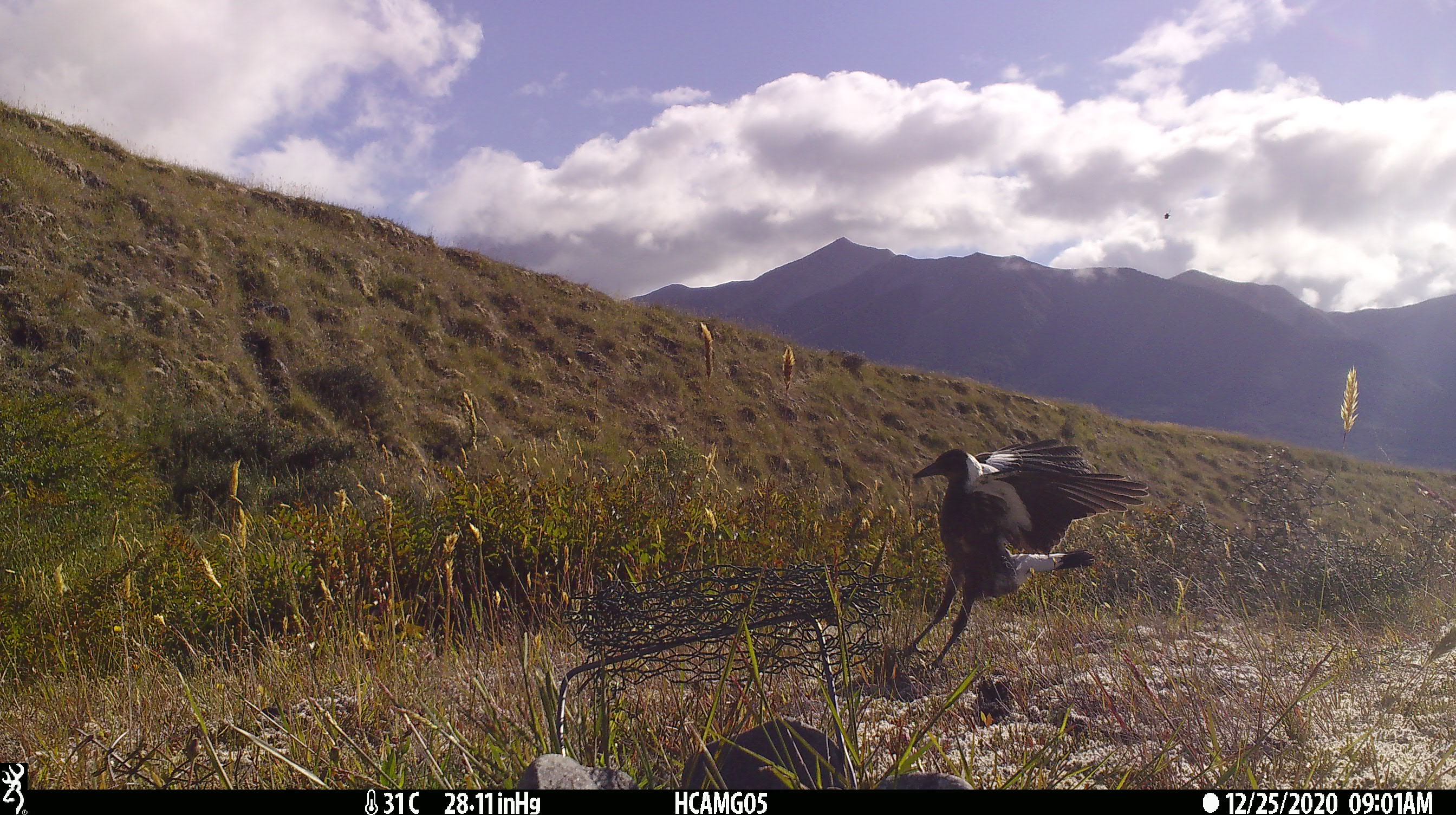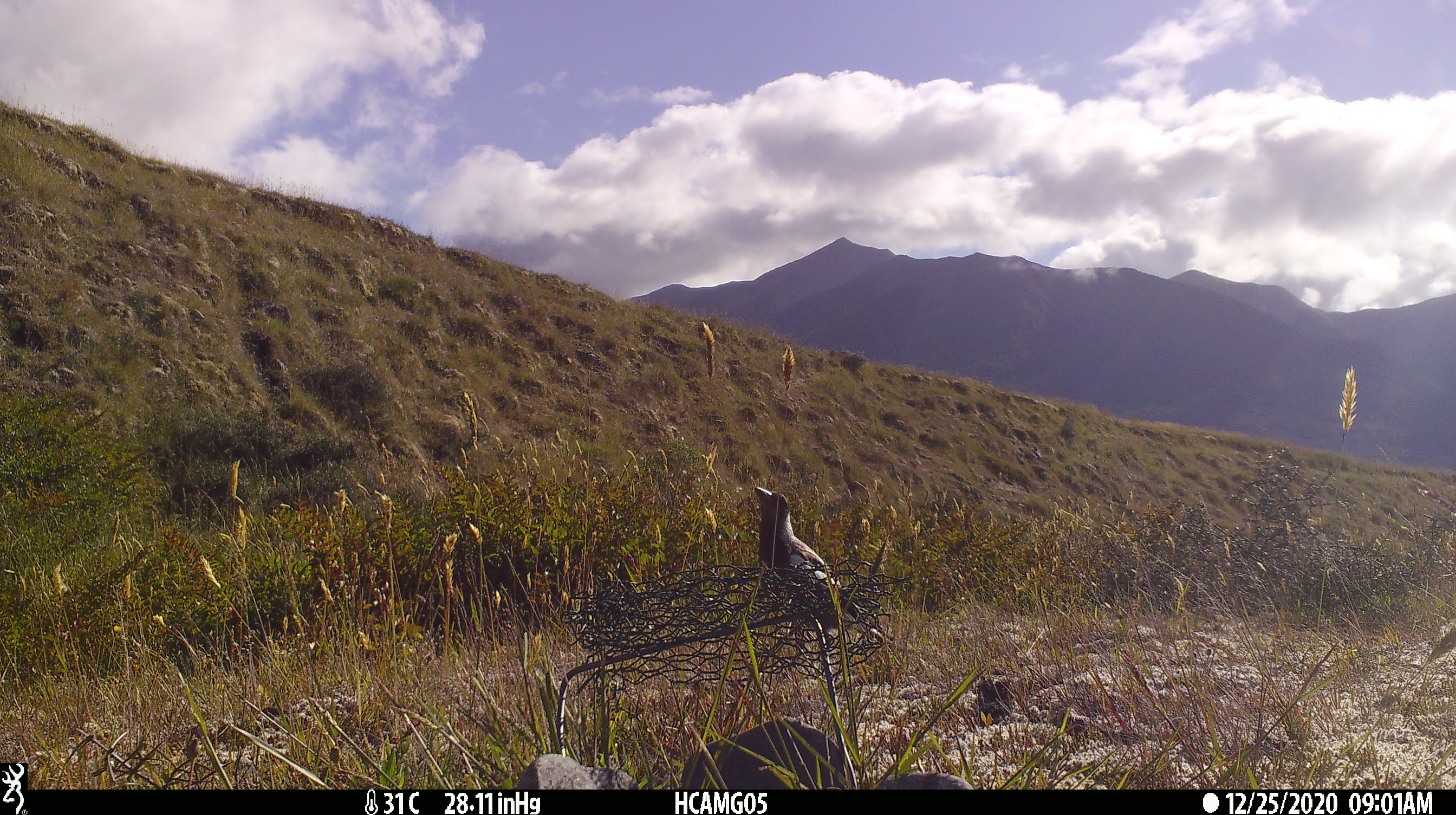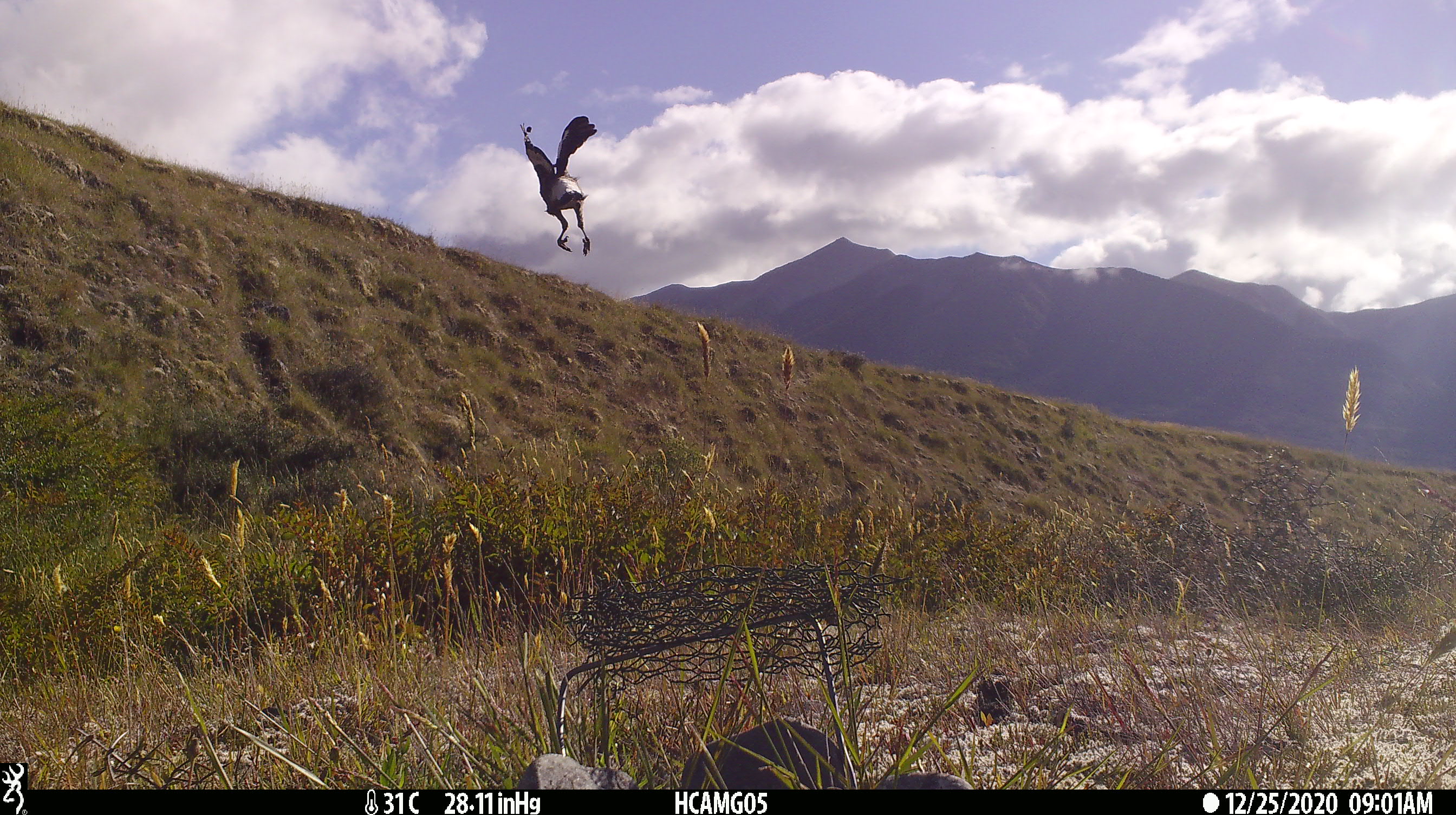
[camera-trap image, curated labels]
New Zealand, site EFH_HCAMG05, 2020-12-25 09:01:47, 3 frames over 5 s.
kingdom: Animalia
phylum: Chordata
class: Aves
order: Passeriformes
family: Artamidae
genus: Gymnorhina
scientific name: Gymnorhina tibicen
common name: australian magpie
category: magpie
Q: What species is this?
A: Magpie (australian magpie) (Gymnorhina tibicen).